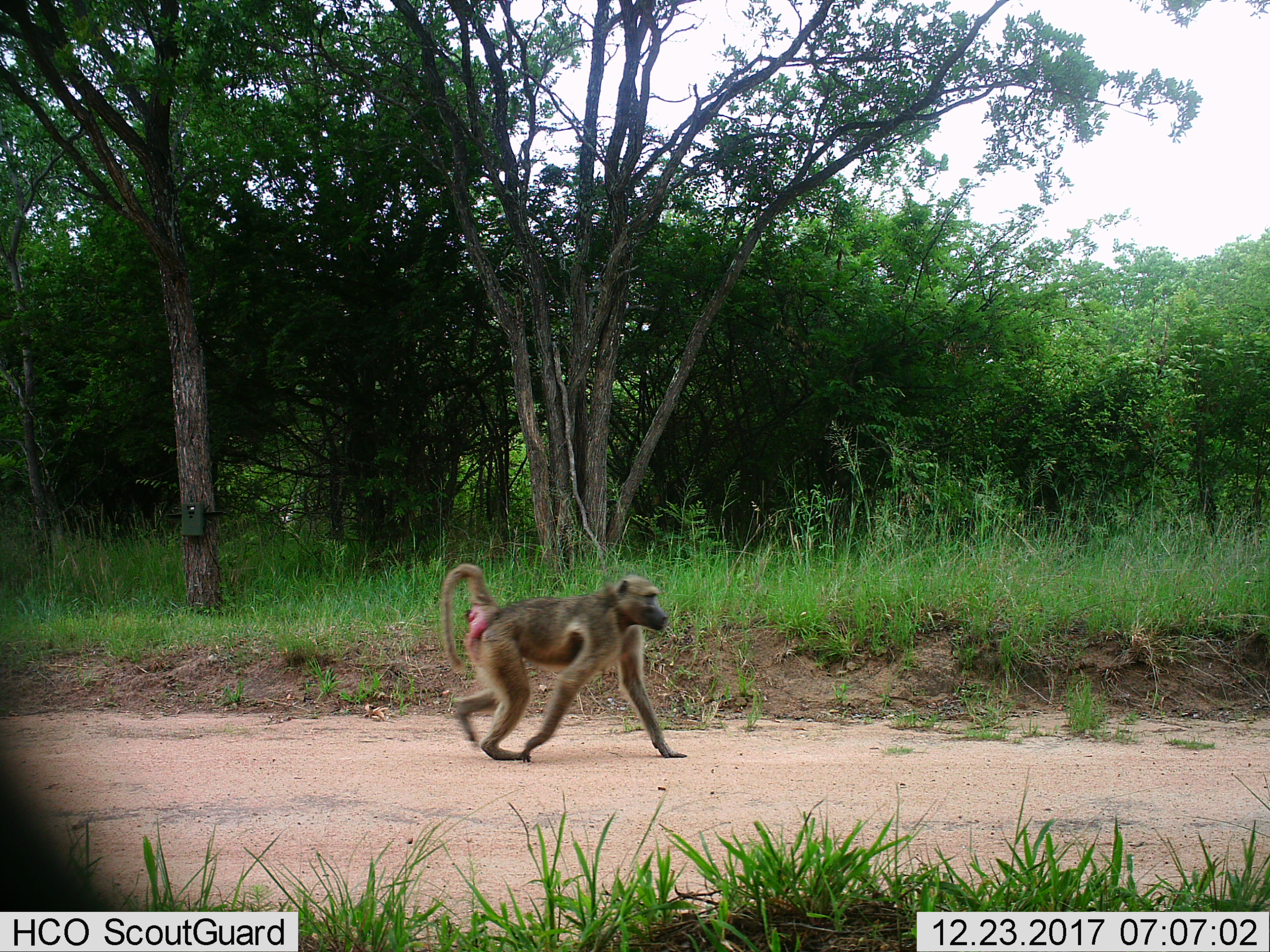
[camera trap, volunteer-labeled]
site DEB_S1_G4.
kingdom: Animalia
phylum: Chordata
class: Mammalia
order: Primates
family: Cercopithecidae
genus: Papio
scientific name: Papio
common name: baboon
Baboon (Papio), count 1. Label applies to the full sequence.